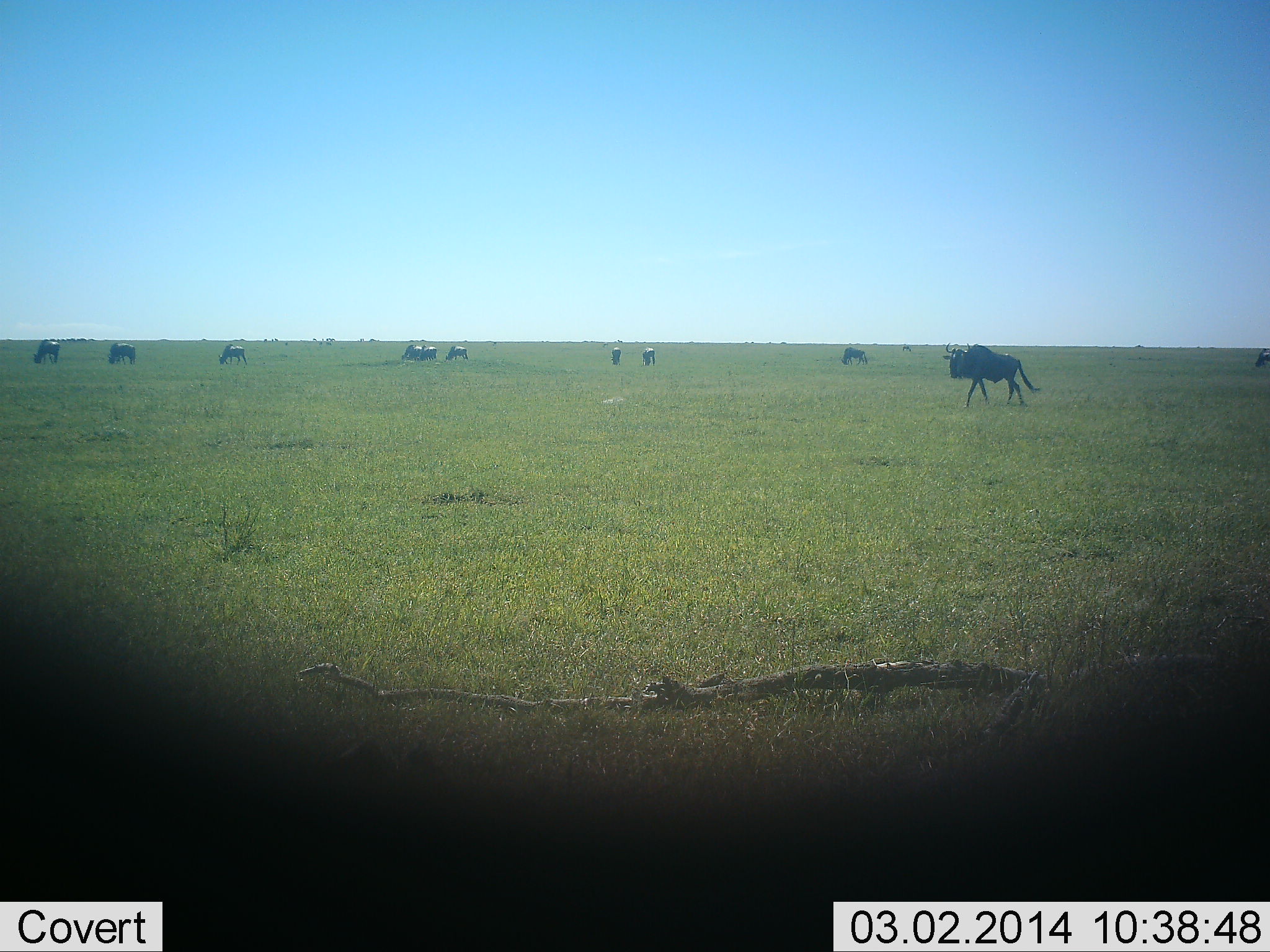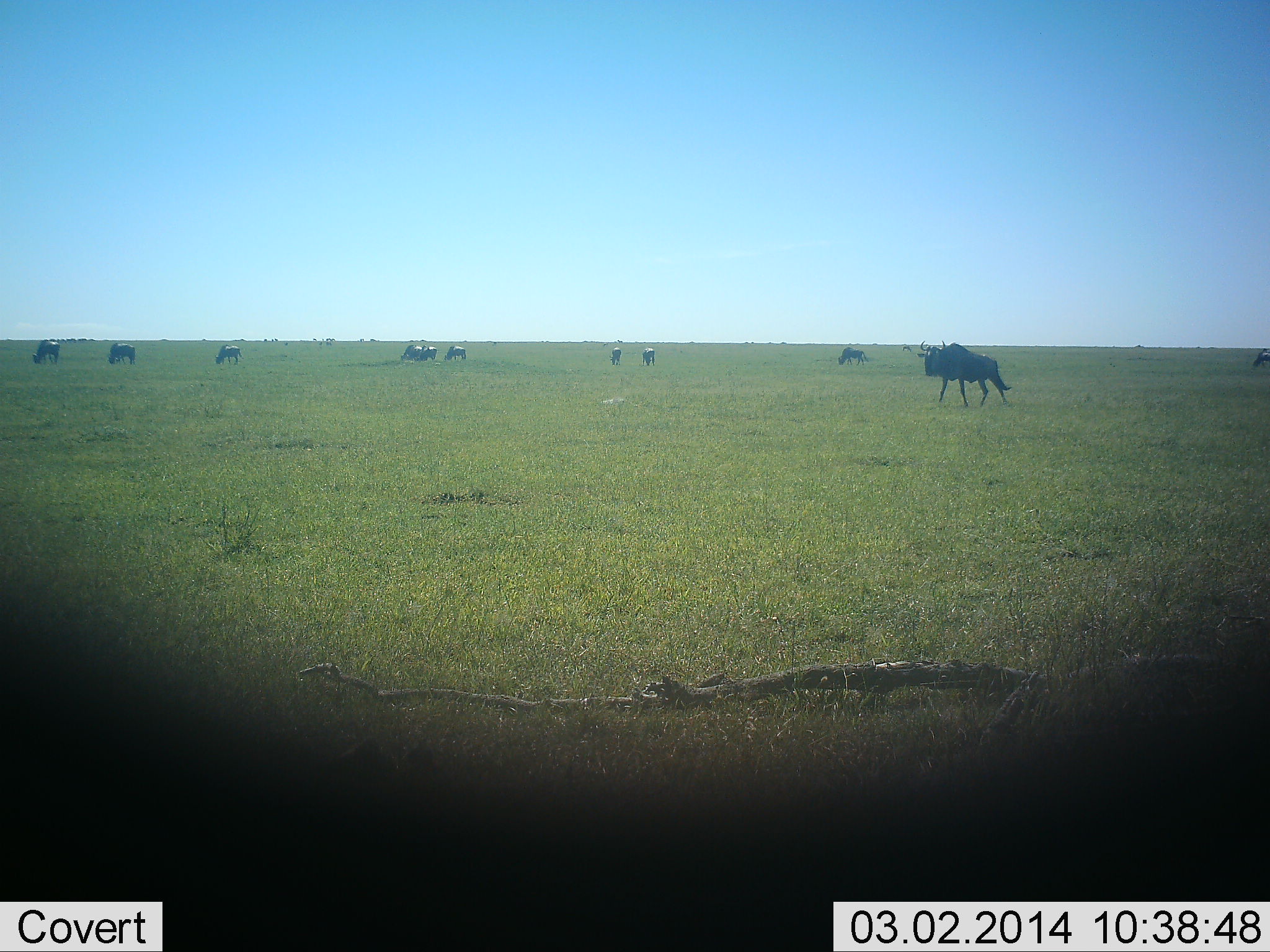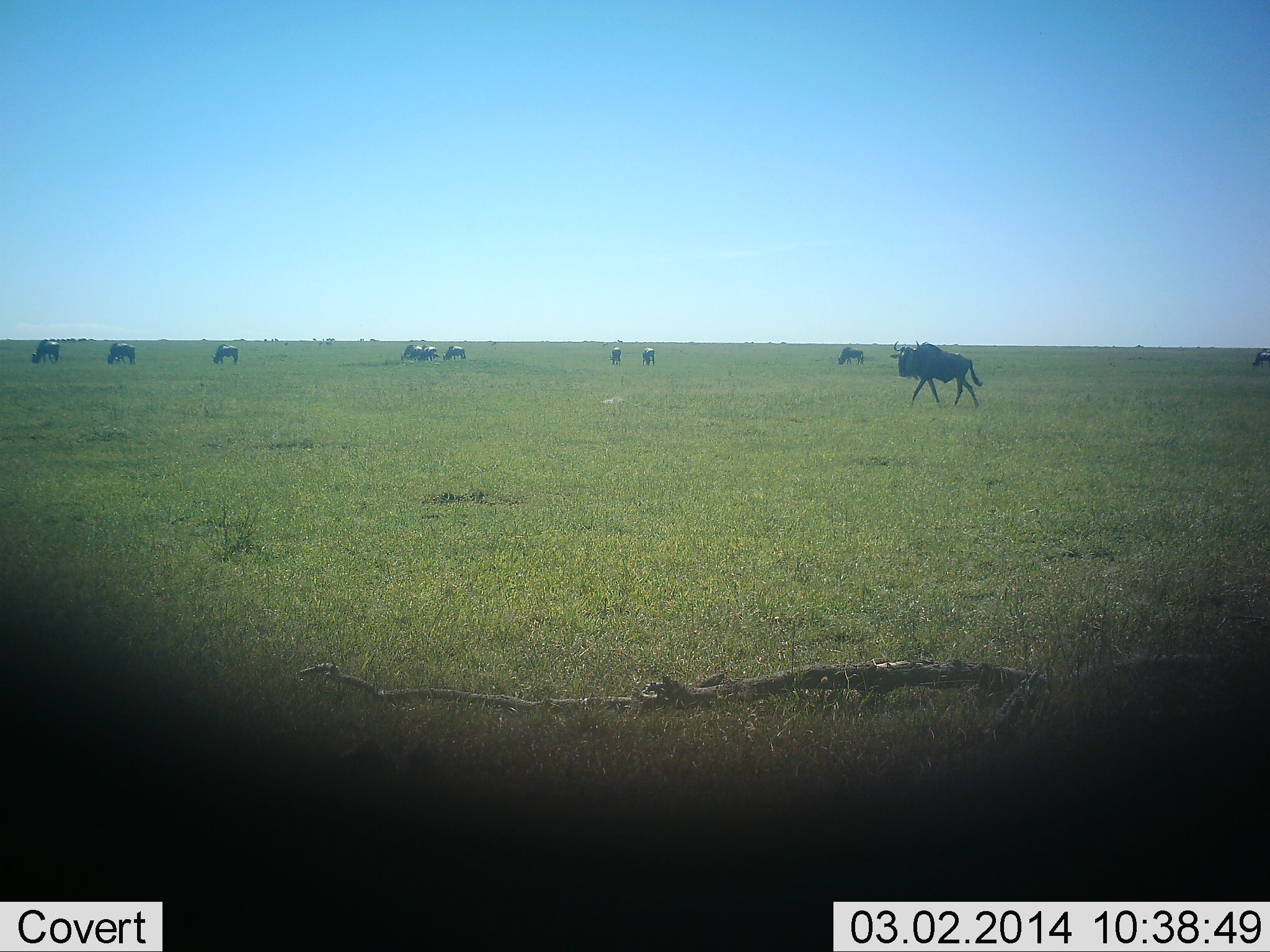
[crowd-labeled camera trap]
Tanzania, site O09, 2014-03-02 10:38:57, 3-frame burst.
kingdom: Animalia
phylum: Chordata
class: Mammalia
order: Artiodactyla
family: Bovidae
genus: Connochaetes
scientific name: Connochaetes taurinus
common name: blue wildebeest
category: wildebeest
Wildebeest (blue wildebeest) (Connochaetes taurinus), count 11-50. Behavior (volunteer vote fractions): standing 40%, resting 10%, moving 90%, interacting 0%. Young present (vote fraction): 0%. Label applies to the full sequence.